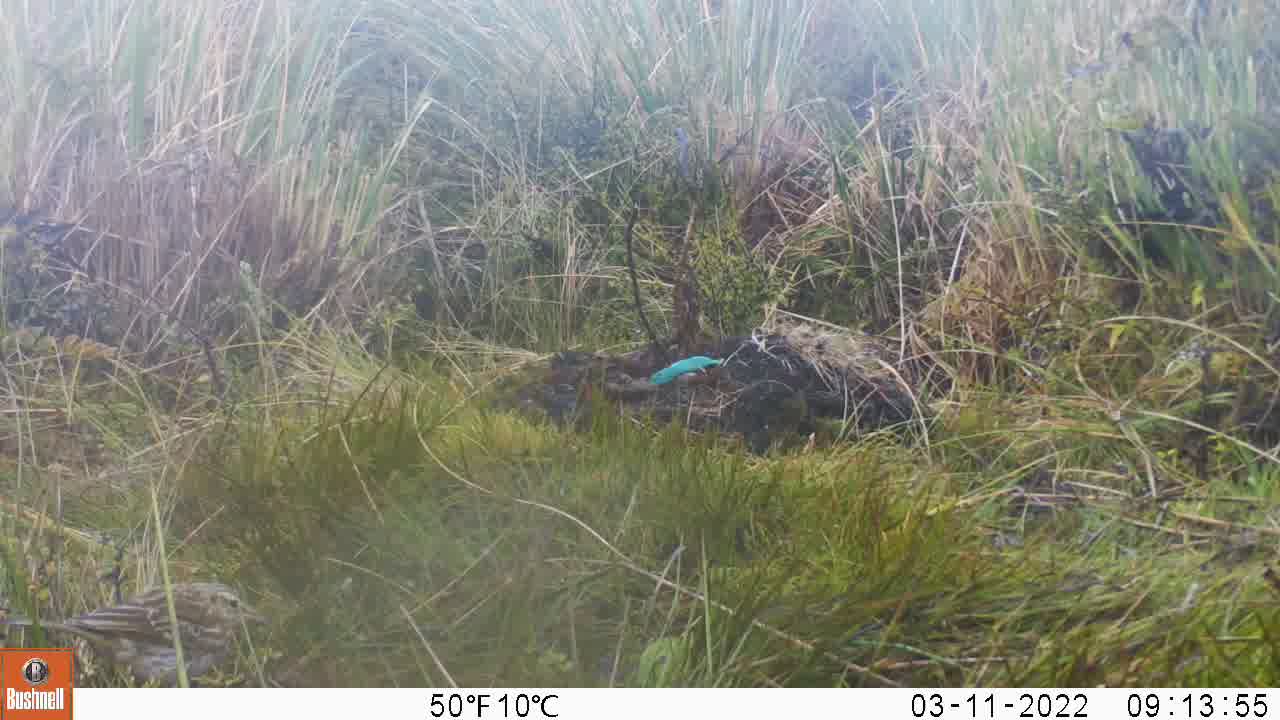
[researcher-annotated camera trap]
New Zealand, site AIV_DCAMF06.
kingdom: Animalia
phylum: Chordata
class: Aves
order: Passeriformes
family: Motacillidae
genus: Anthus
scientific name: Anthus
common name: pipit